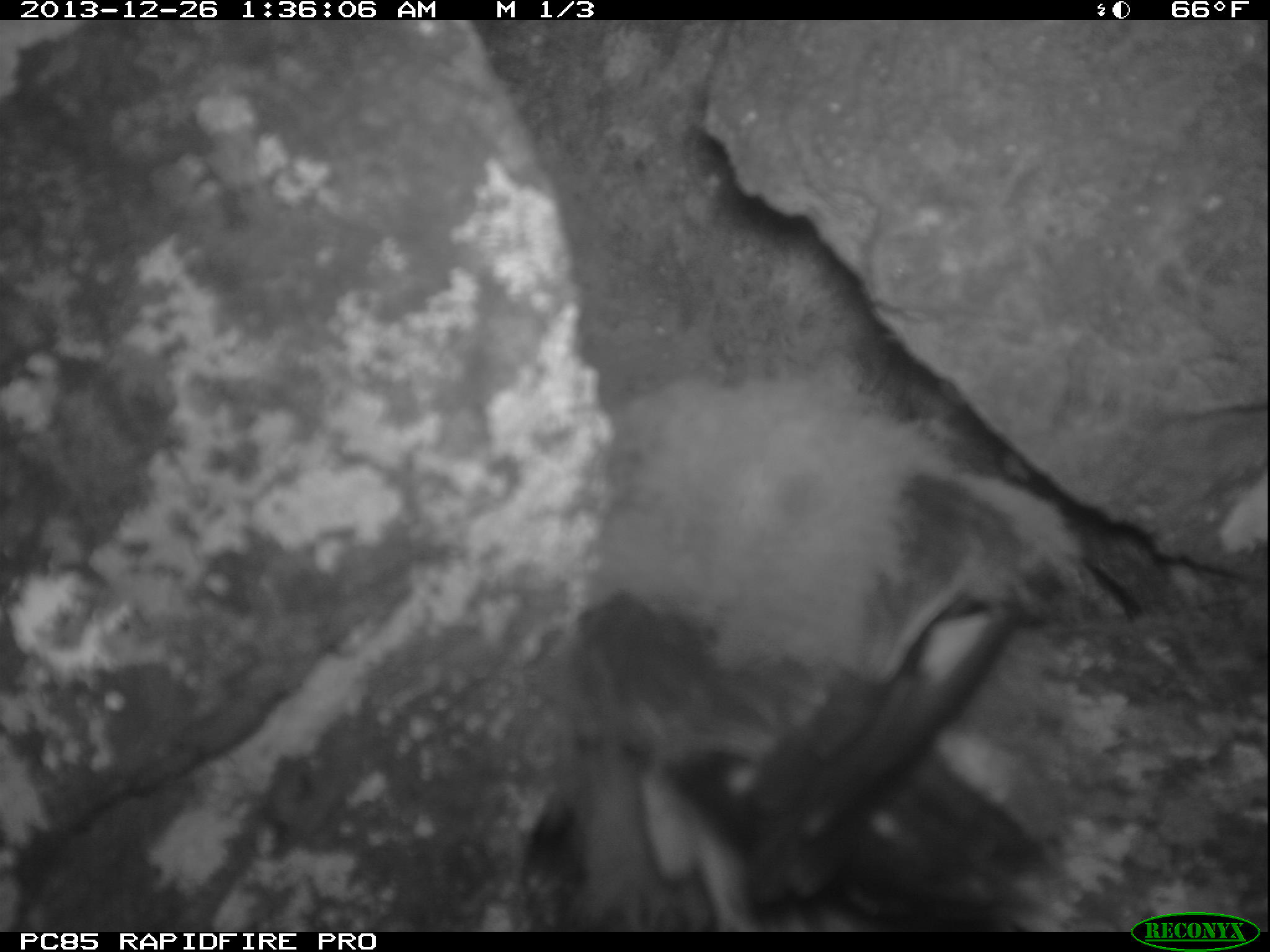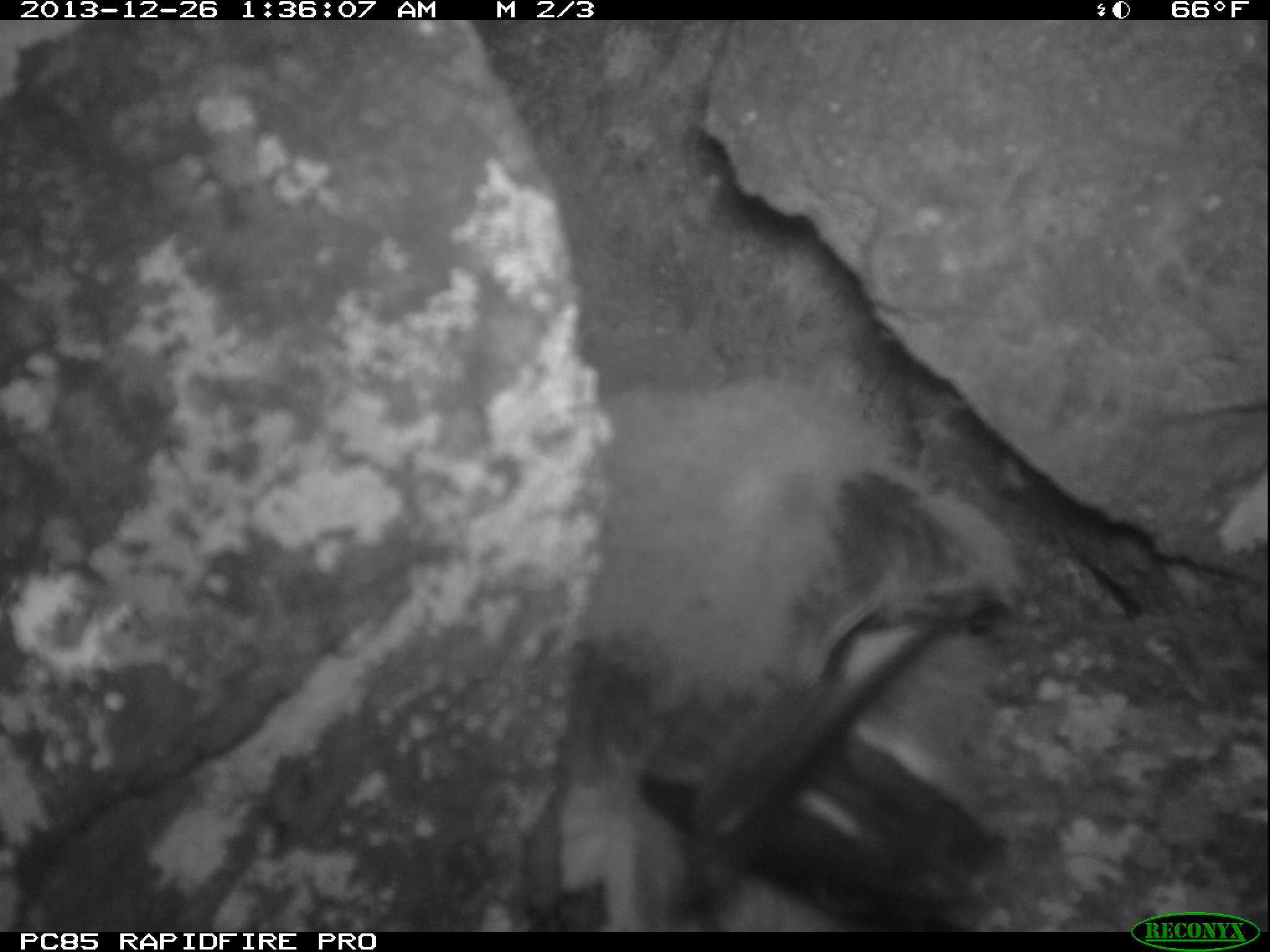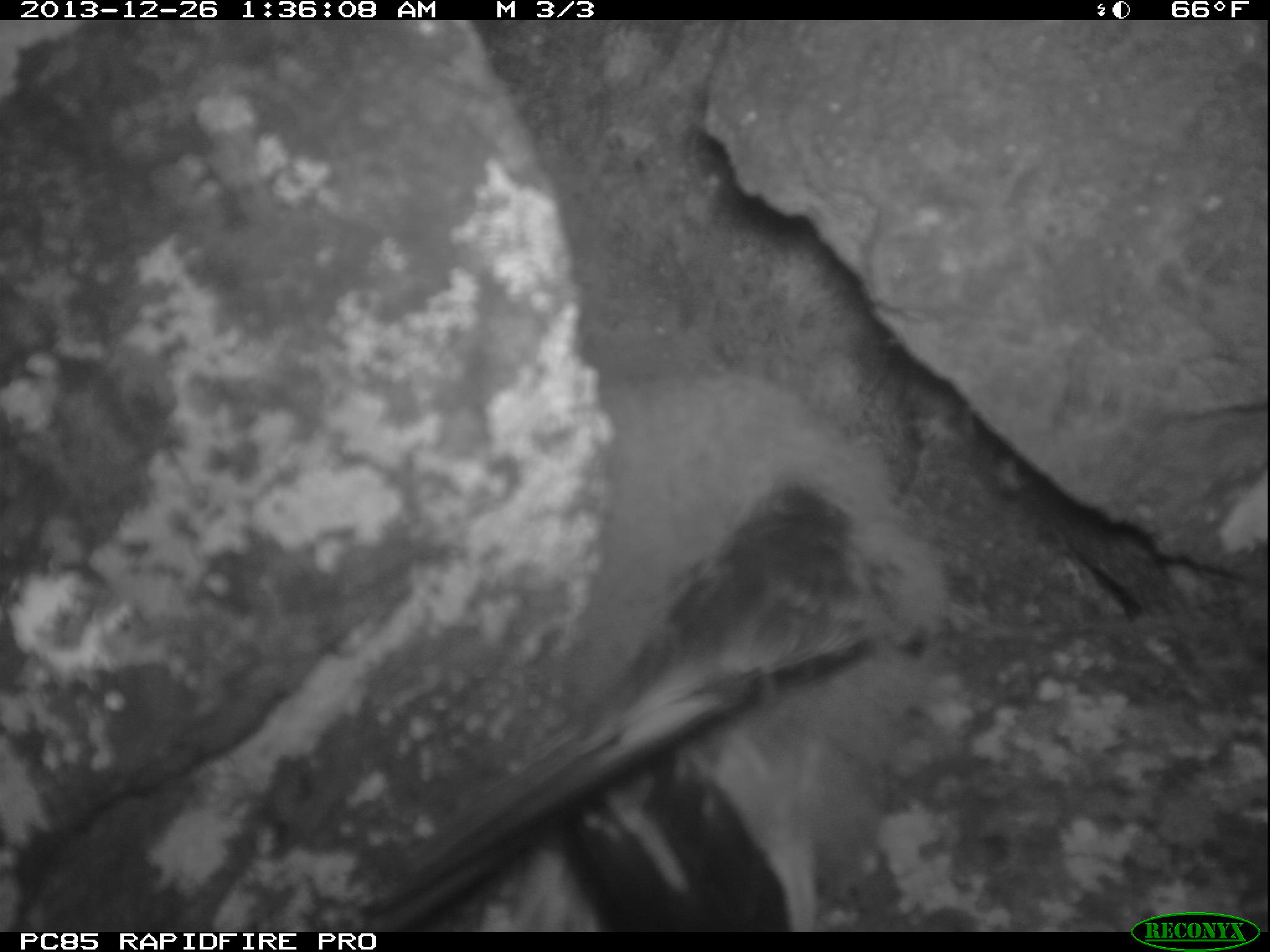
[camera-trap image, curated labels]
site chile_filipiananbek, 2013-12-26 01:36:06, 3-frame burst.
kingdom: Animalia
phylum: Chordata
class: Aves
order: Procellariiformes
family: Procellariidae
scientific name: Procellariidae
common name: petrel chick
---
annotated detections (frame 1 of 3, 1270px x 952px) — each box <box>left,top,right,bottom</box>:
petrel chick: <box>543,351,1122,930</box>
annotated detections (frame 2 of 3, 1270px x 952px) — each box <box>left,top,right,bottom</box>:
petrel chick: <box>548,366,1048,933</box>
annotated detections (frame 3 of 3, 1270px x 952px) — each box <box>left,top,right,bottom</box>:
petrel chick: <box>339,320,975,933</box>